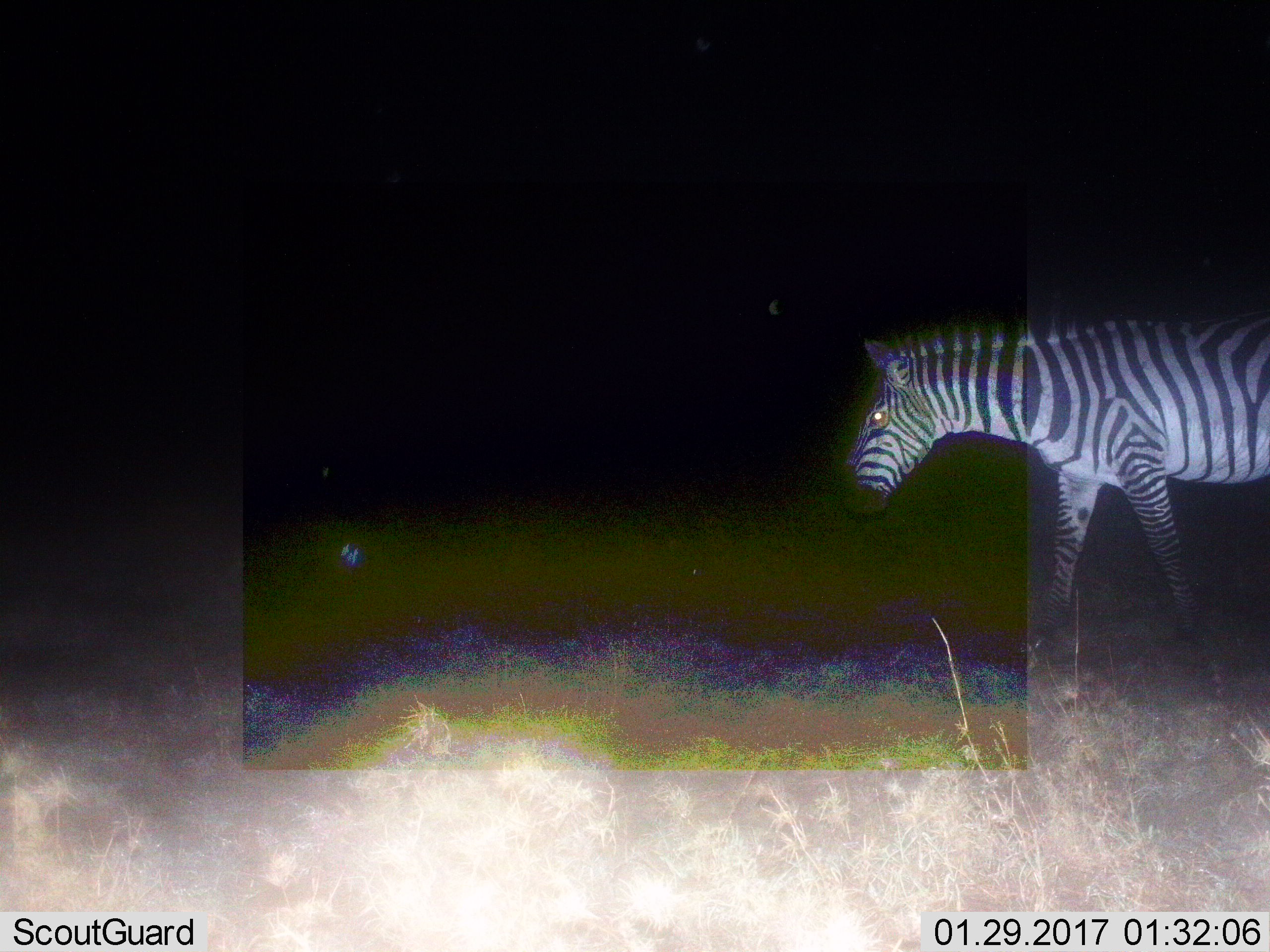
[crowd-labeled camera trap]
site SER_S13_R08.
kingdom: Animalia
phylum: Chordata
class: Mammalia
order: Perissodactyla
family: Equidae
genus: Equus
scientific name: Equus quagga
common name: plains zebra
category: zebraplains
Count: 1.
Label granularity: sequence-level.